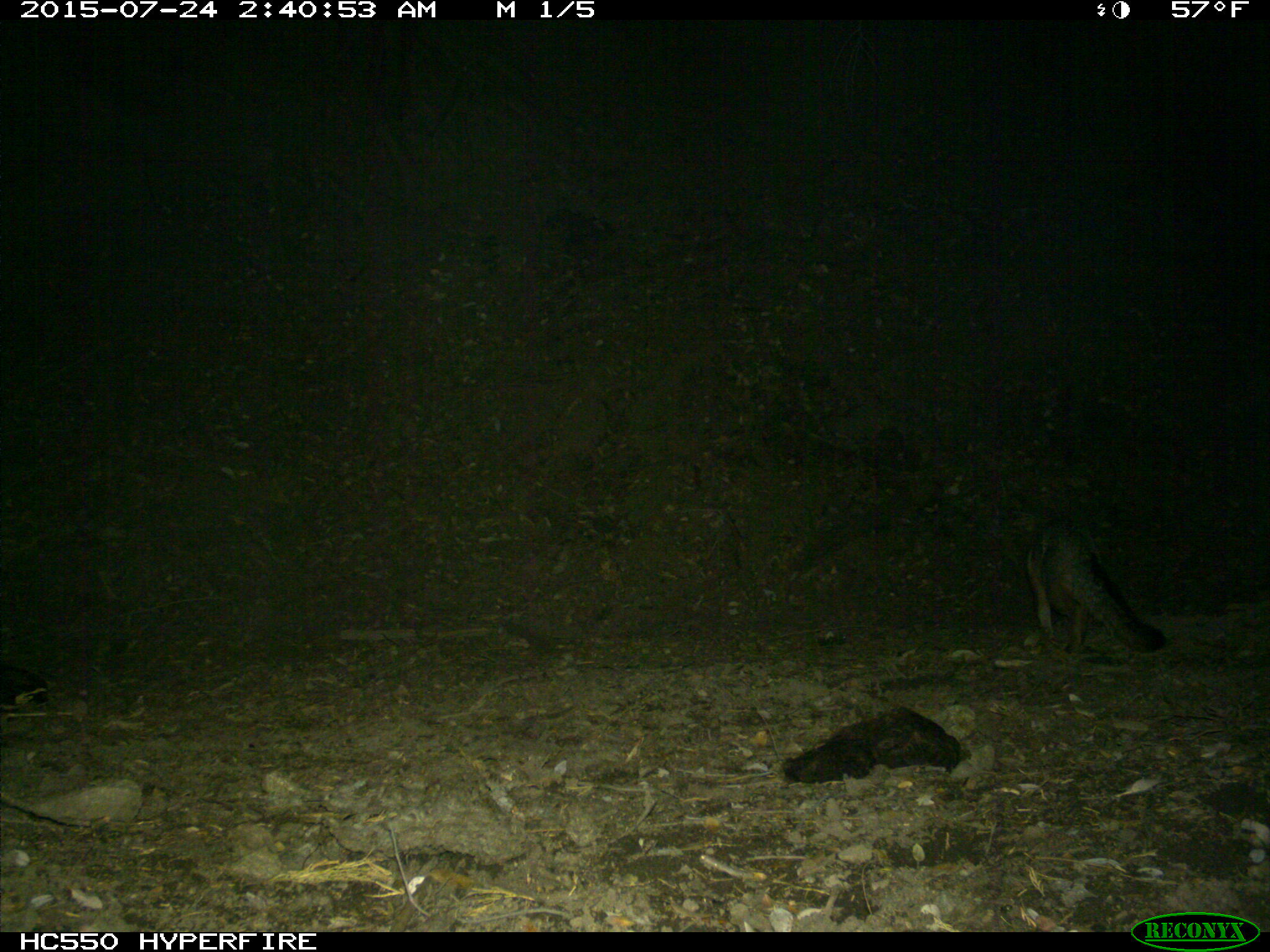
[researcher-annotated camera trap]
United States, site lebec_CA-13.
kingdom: Animalia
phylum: Chordata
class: Mammalia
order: Carnivora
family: Canidae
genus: Urocyon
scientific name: Urocyon cinereoargenteus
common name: gray fox